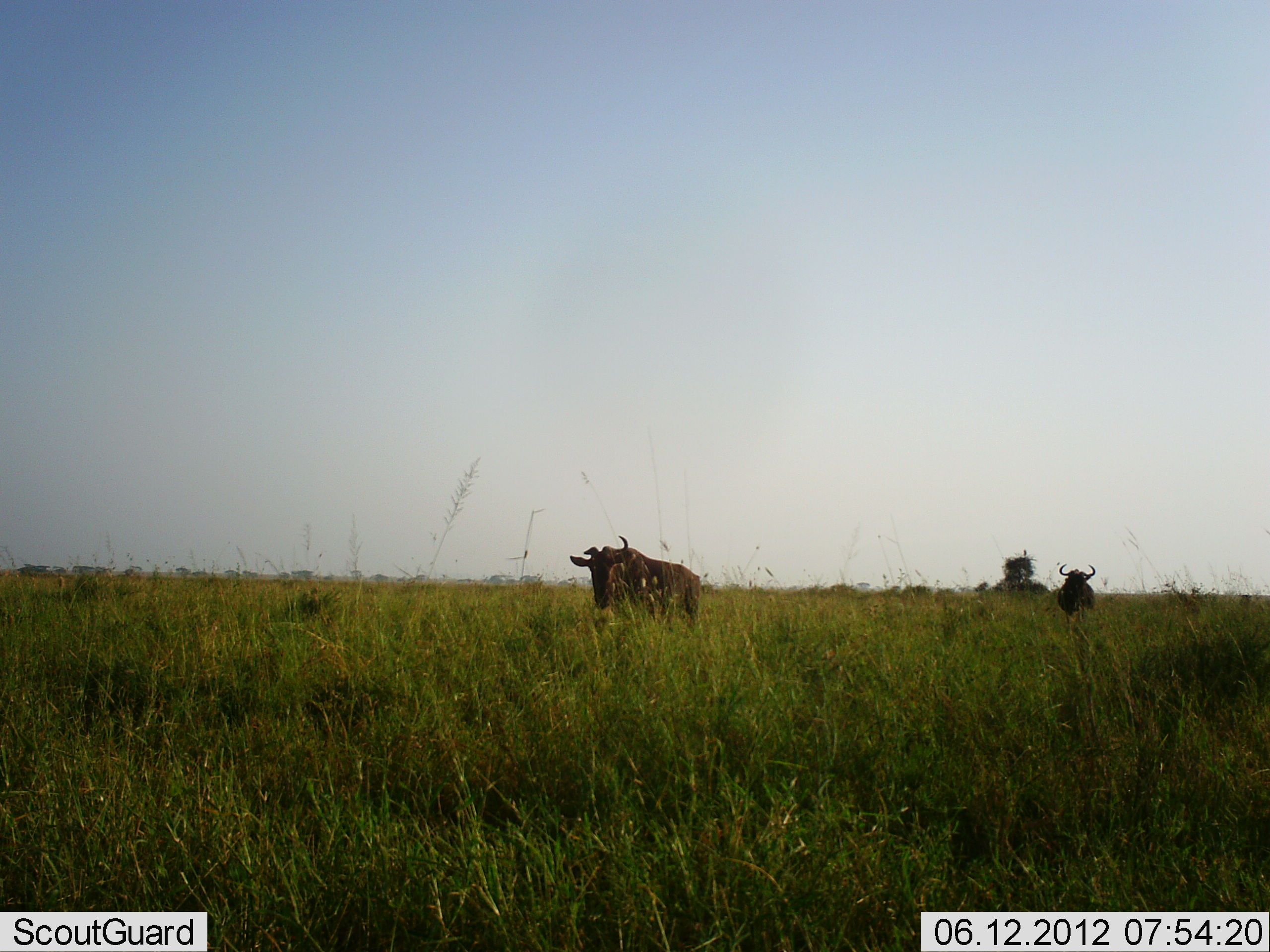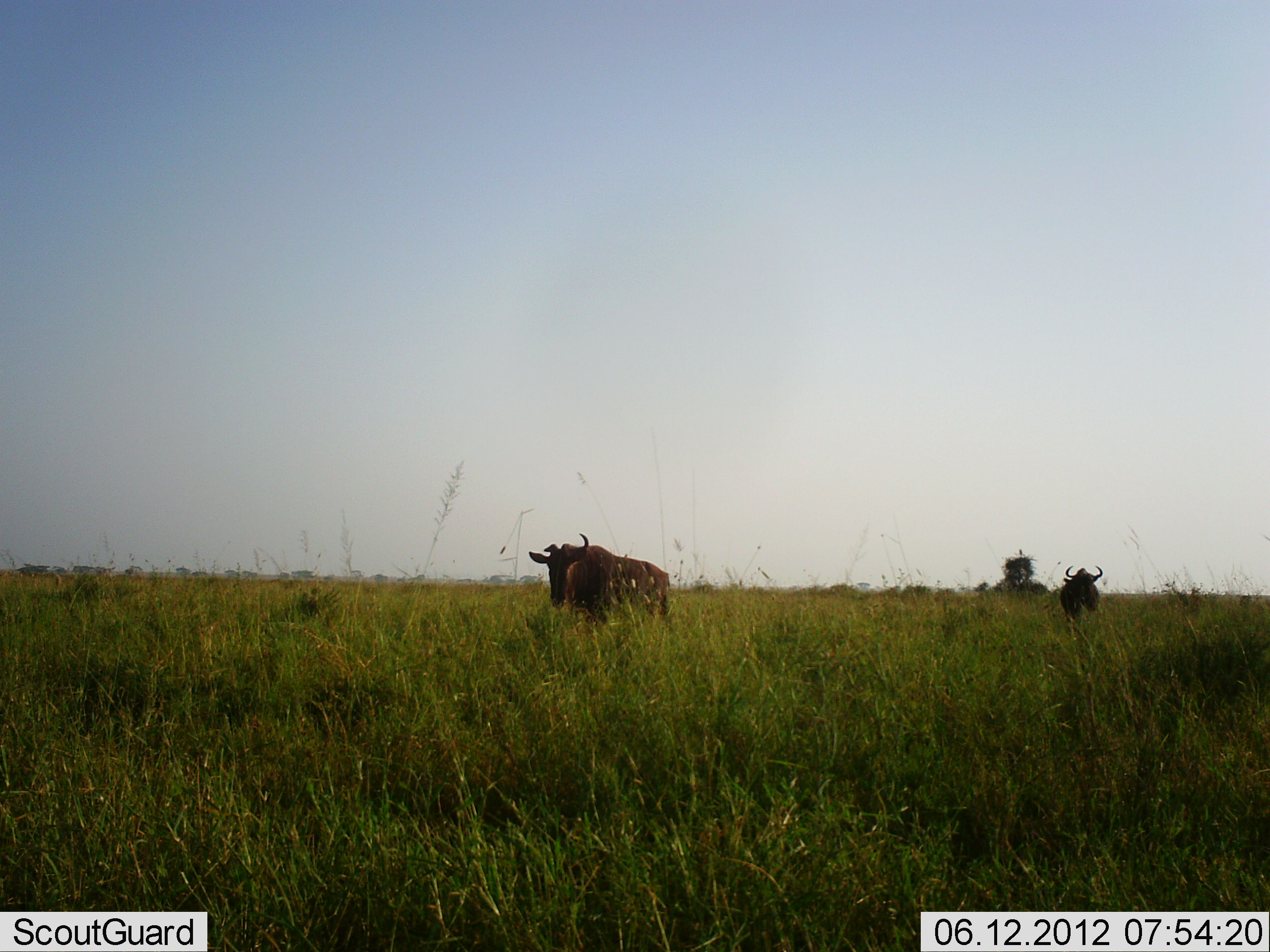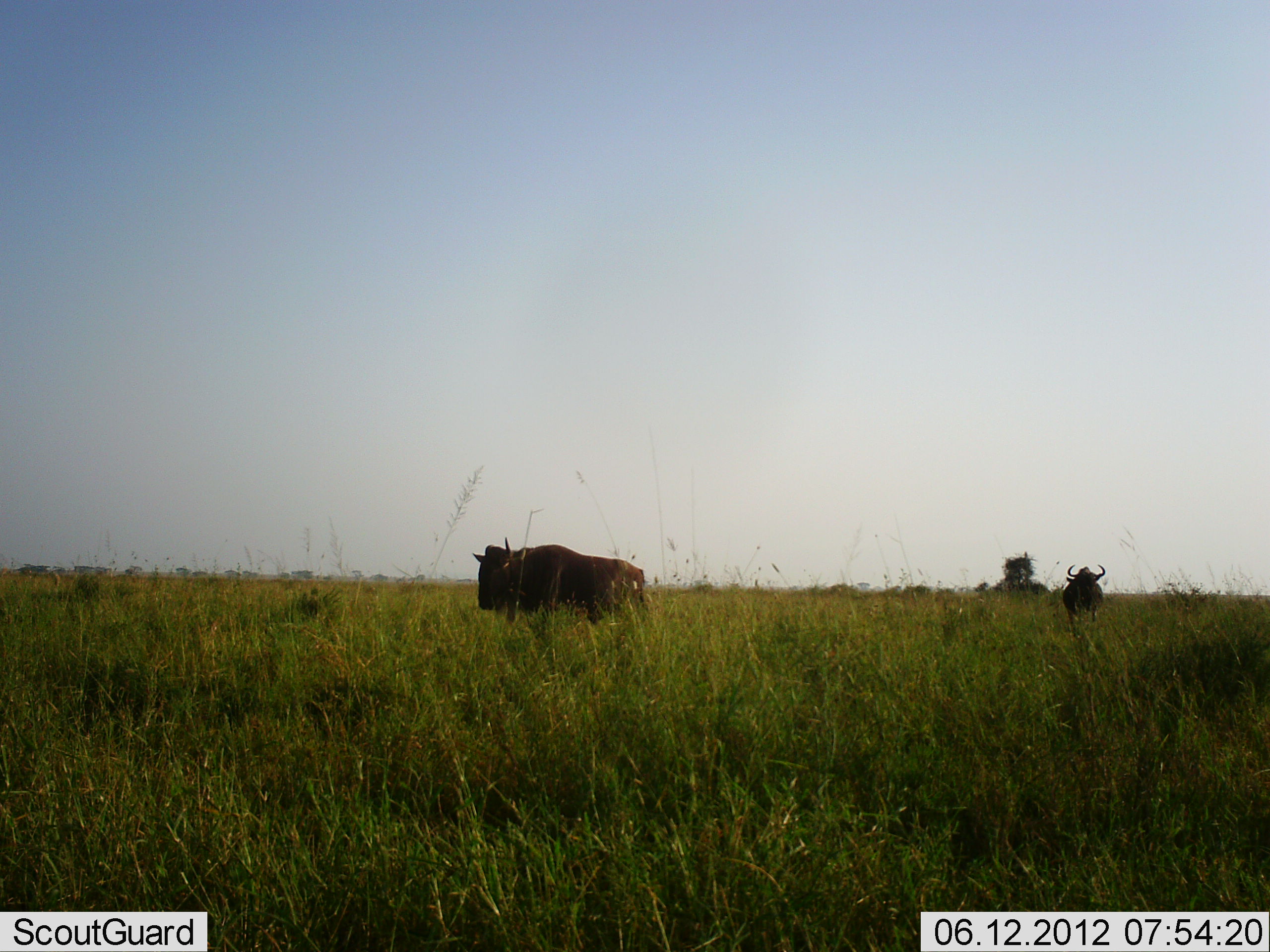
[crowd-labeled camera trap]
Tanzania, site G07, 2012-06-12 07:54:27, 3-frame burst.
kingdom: Animalia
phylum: Chordata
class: Mammalia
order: Artiodactyla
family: Bovidae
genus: Connochaetes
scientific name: Connochaetes taurinus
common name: blue wildebeest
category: wildebeest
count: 2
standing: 10%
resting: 10%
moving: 90%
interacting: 0%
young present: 0%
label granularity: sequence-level